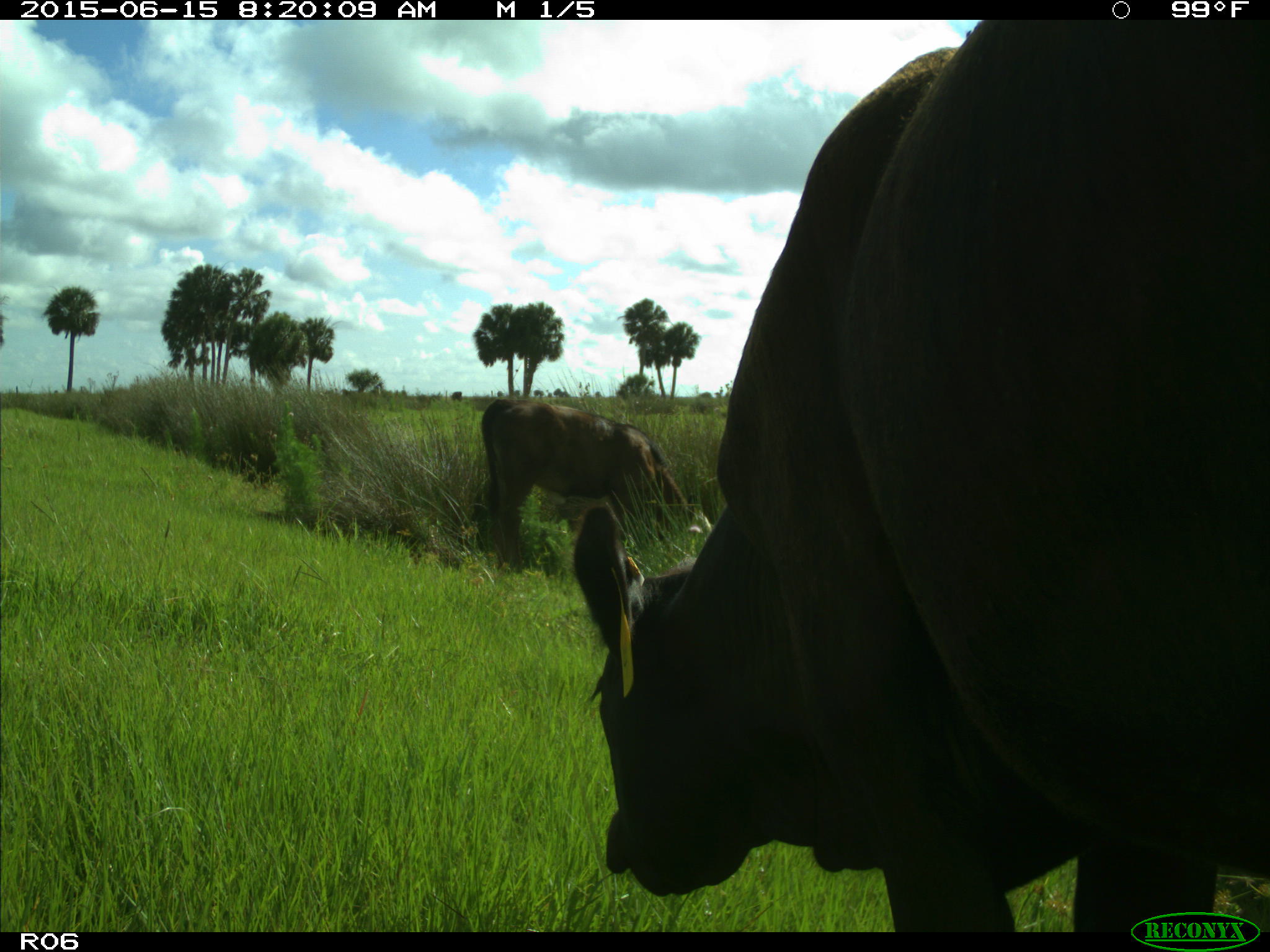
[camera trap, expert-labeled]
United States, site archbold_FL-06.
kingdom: Animalia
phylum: Chordata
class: Mammalia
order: Artiodactyla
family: Bovidae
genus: Bos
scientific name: Bos taurus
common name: domestic cow